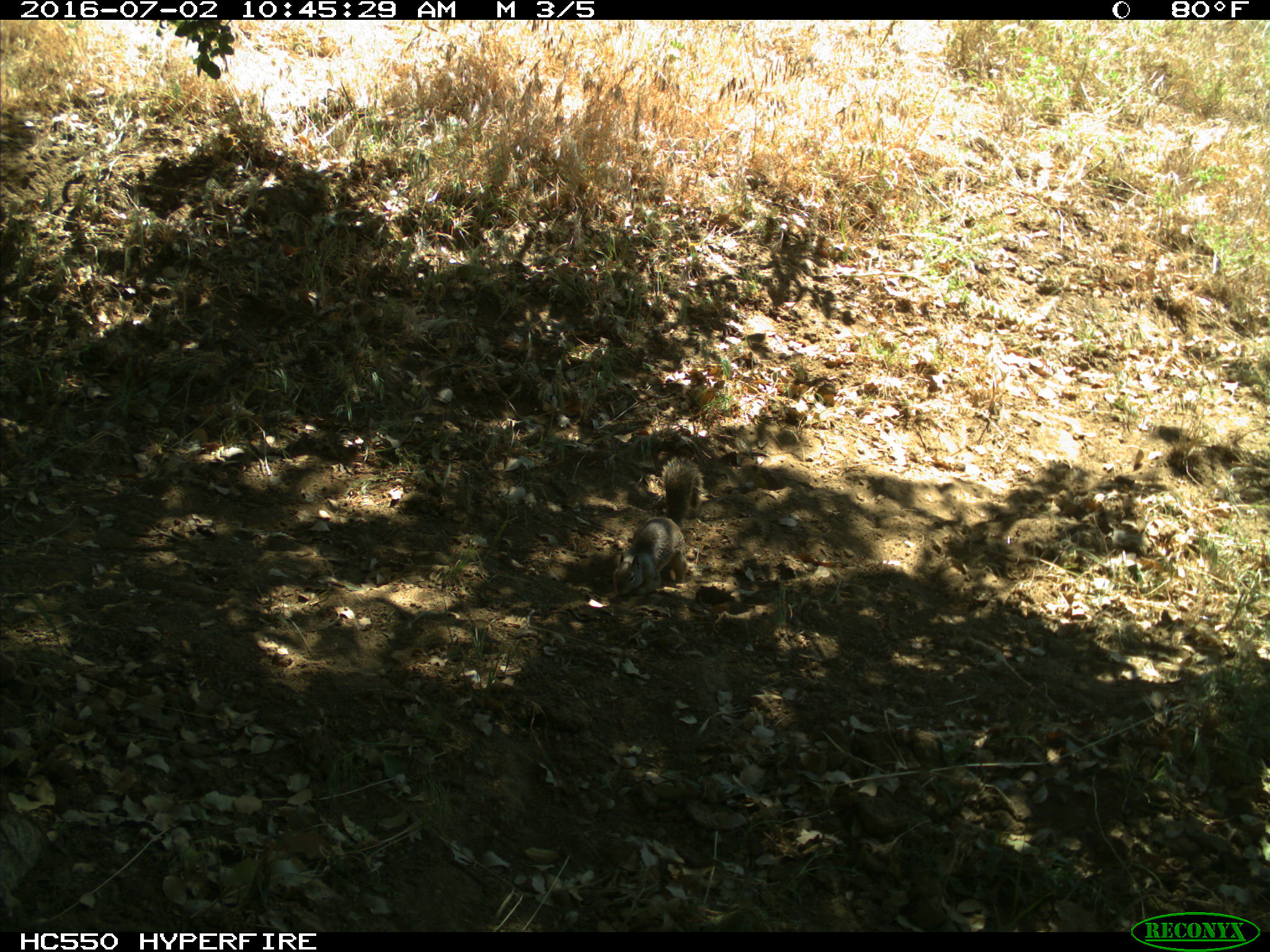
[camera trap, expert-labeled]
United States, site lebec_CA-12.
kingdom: Animalia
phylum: Chordata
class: Mammalia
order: Rodentia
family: Sciuridae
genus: Otospermophilus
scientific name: Otospermophilus beecheyi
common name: california ground squirrel